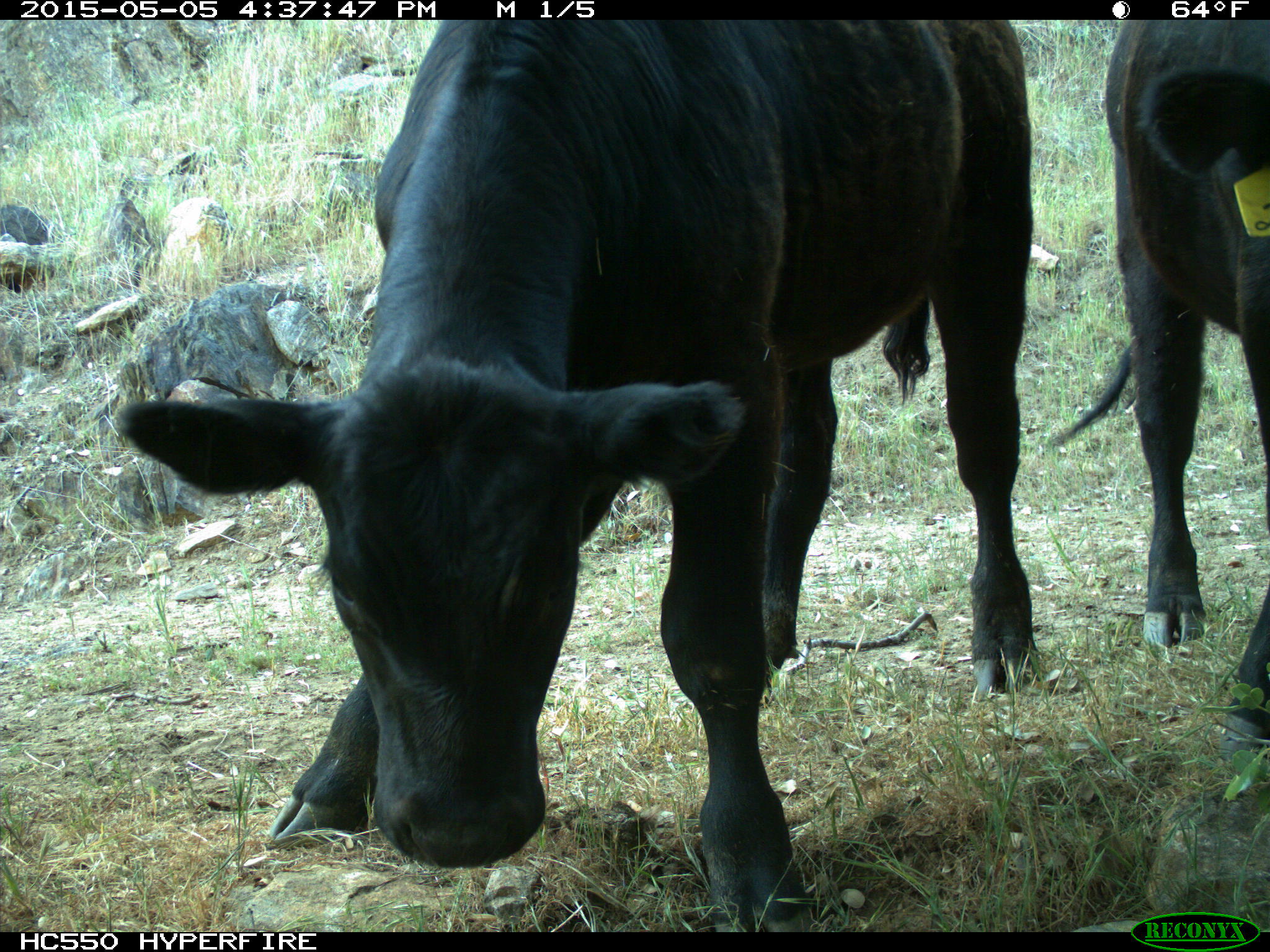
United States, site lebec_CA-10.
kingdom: Animalia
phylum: Chordata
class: Mammalia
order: Artiodactyla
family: Bovidae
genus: Bos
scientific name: Bos taurus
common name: domestic cow